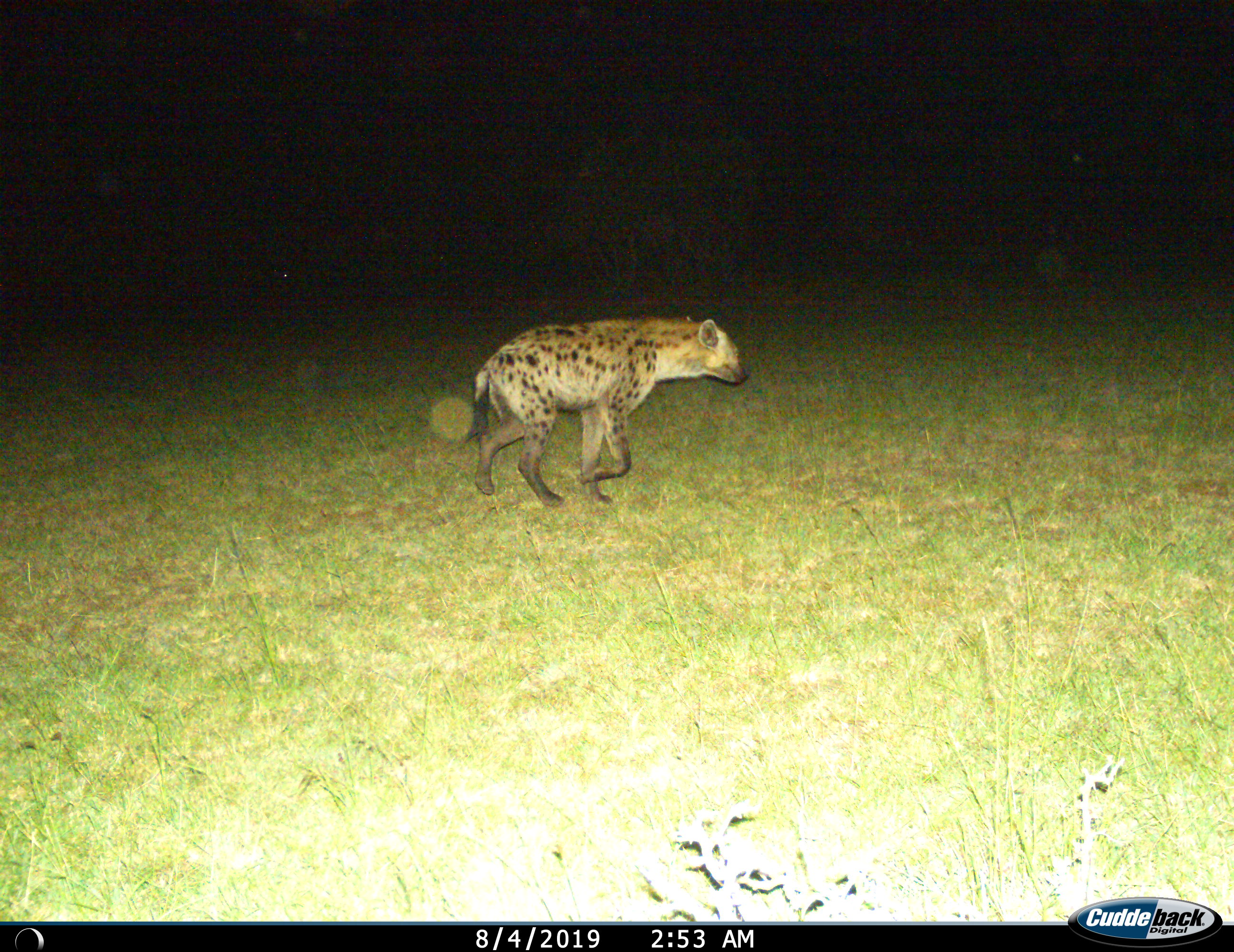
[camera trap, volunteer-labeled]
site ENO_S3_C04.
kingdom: Animalia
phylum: Chordata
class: Mammalia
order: Carnivora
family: Hyaenidae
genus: Crocuta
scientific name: Crocuta crocuta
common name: spotted hyena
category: hyenaspotted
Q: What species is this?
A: Hyenaspotted (spotted hyena) (Crocuta crocuta).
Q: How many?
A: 1.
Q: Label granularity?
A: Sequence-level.